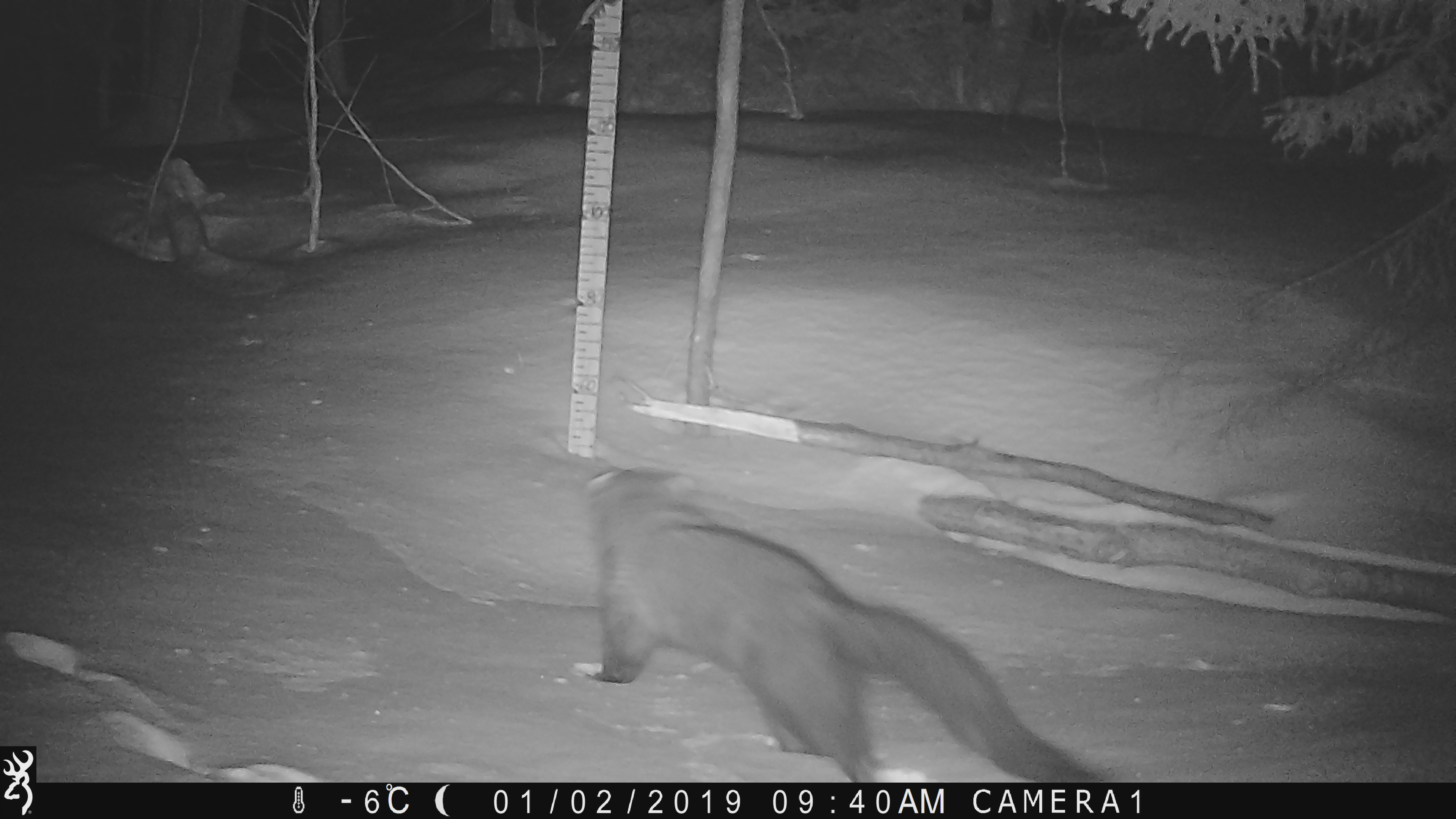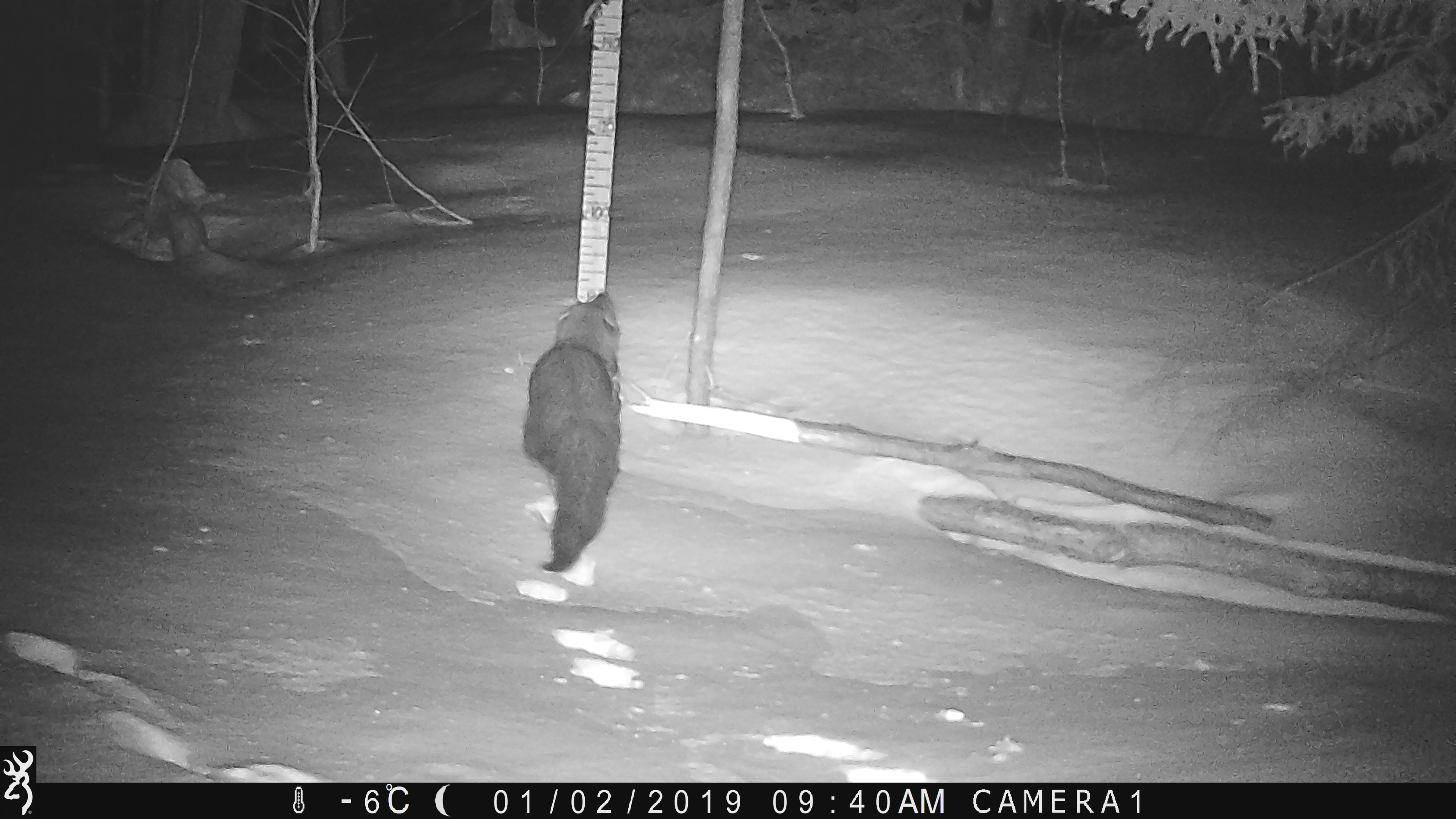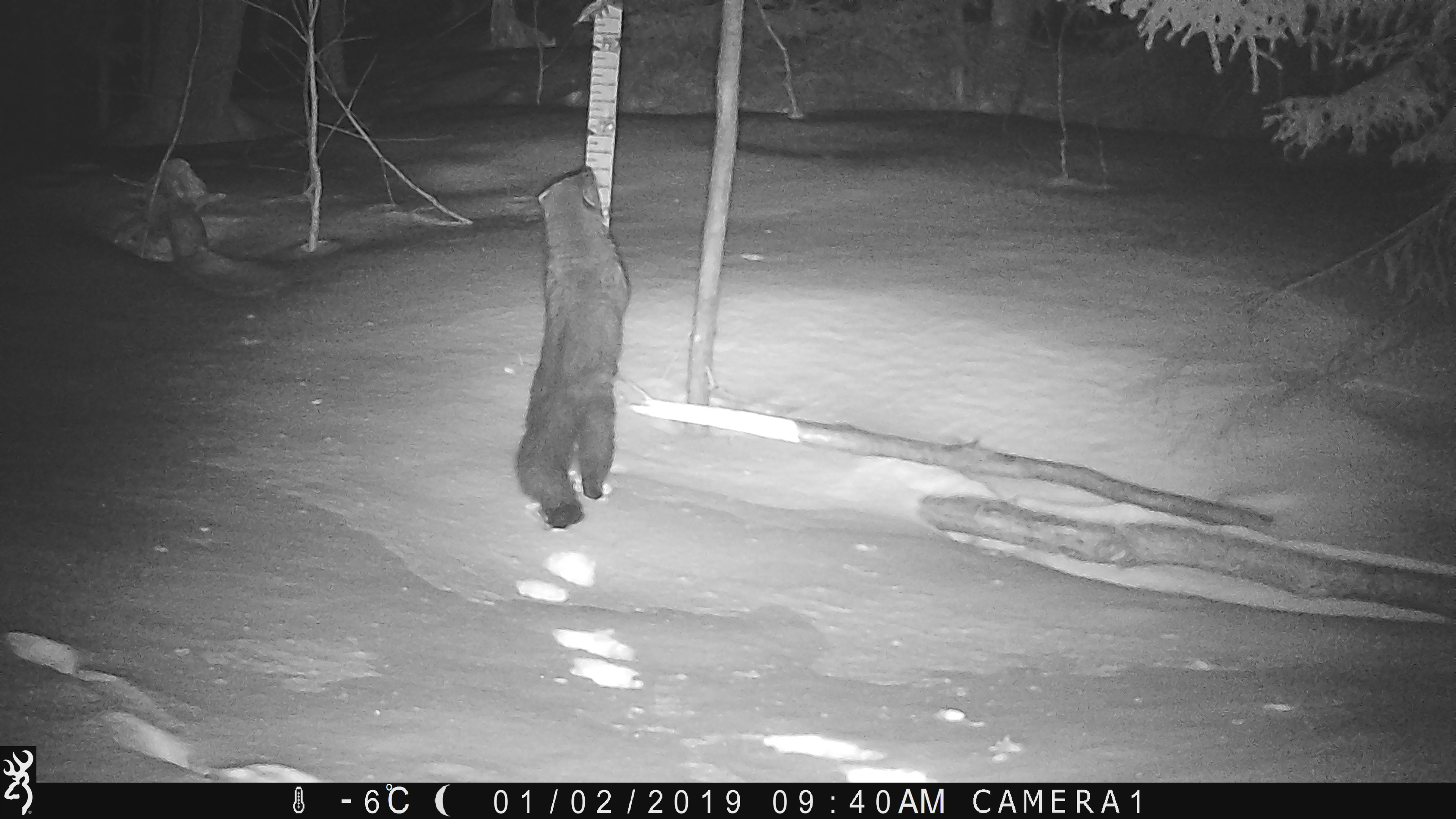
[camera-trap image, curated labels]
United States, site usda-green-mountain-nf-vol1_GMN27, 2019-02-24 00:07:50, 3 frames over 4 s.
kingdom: Animalia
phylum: Chordata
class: Mammalia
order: Carnivora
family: Mustelidae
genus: Pekania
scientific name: Pekania pennanti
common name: fisher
Fisher (Pekania pennanti).